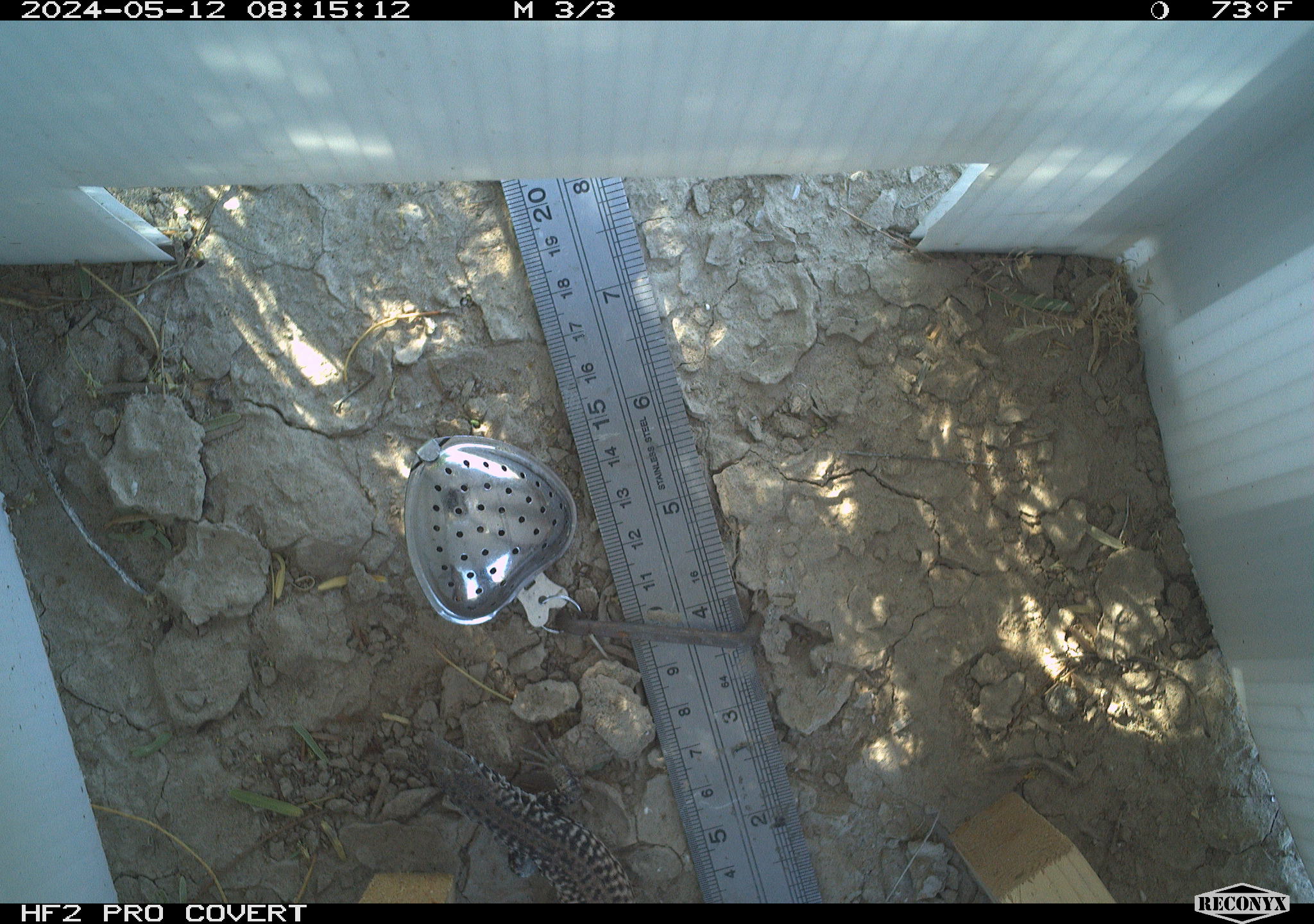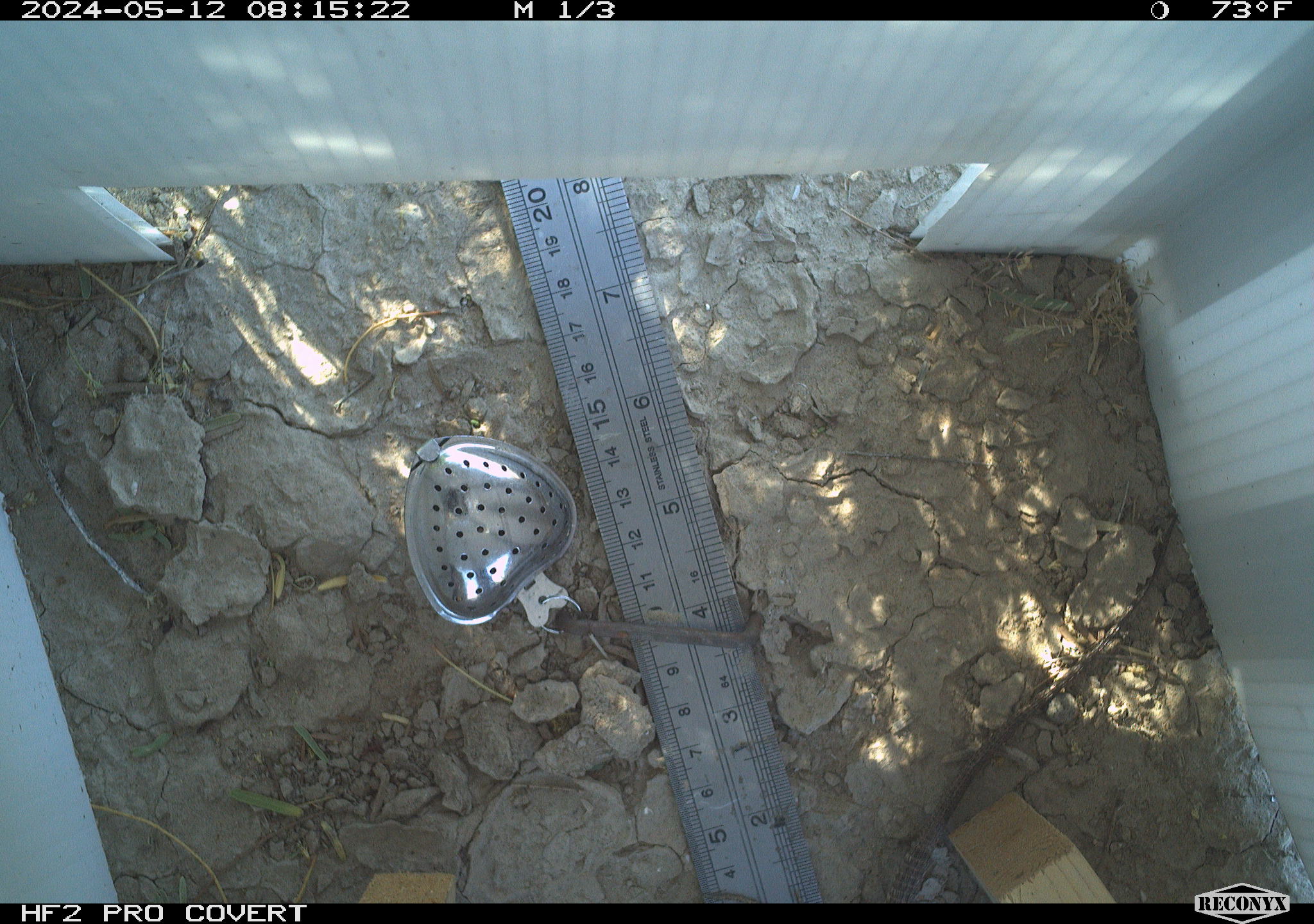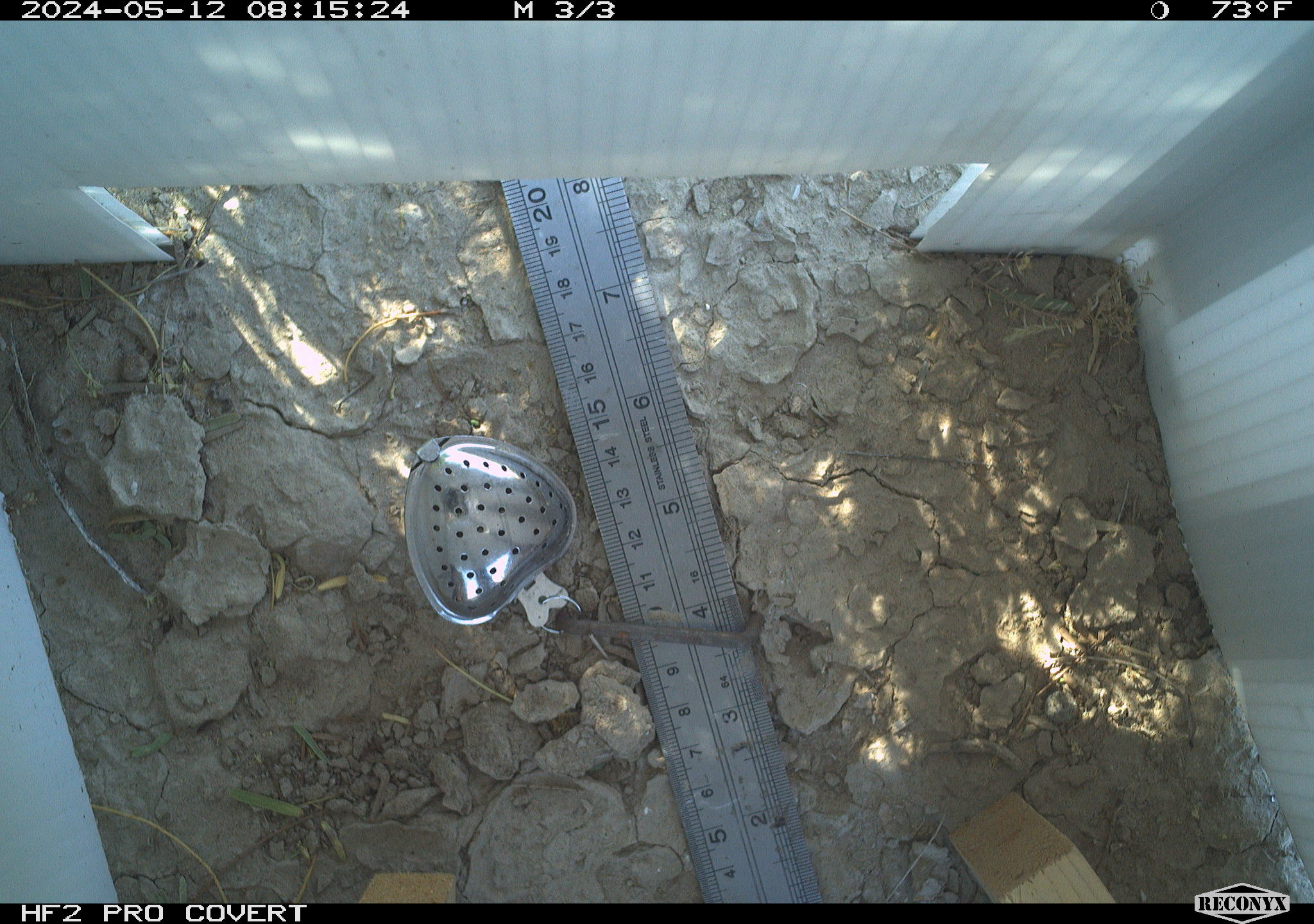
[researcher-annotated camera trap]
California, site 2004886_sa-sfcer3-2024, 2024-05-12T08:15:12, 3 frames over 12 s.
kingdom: Animalia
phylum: Chordata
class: Reptilia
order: Squamata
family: Teiidae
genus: Aspidoscelis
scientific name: Aspidoscelis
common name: whiptail lizards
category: aspidoscelis species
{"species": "aspidoscelis species (whiptail lizards) (Aspidoscelis)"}